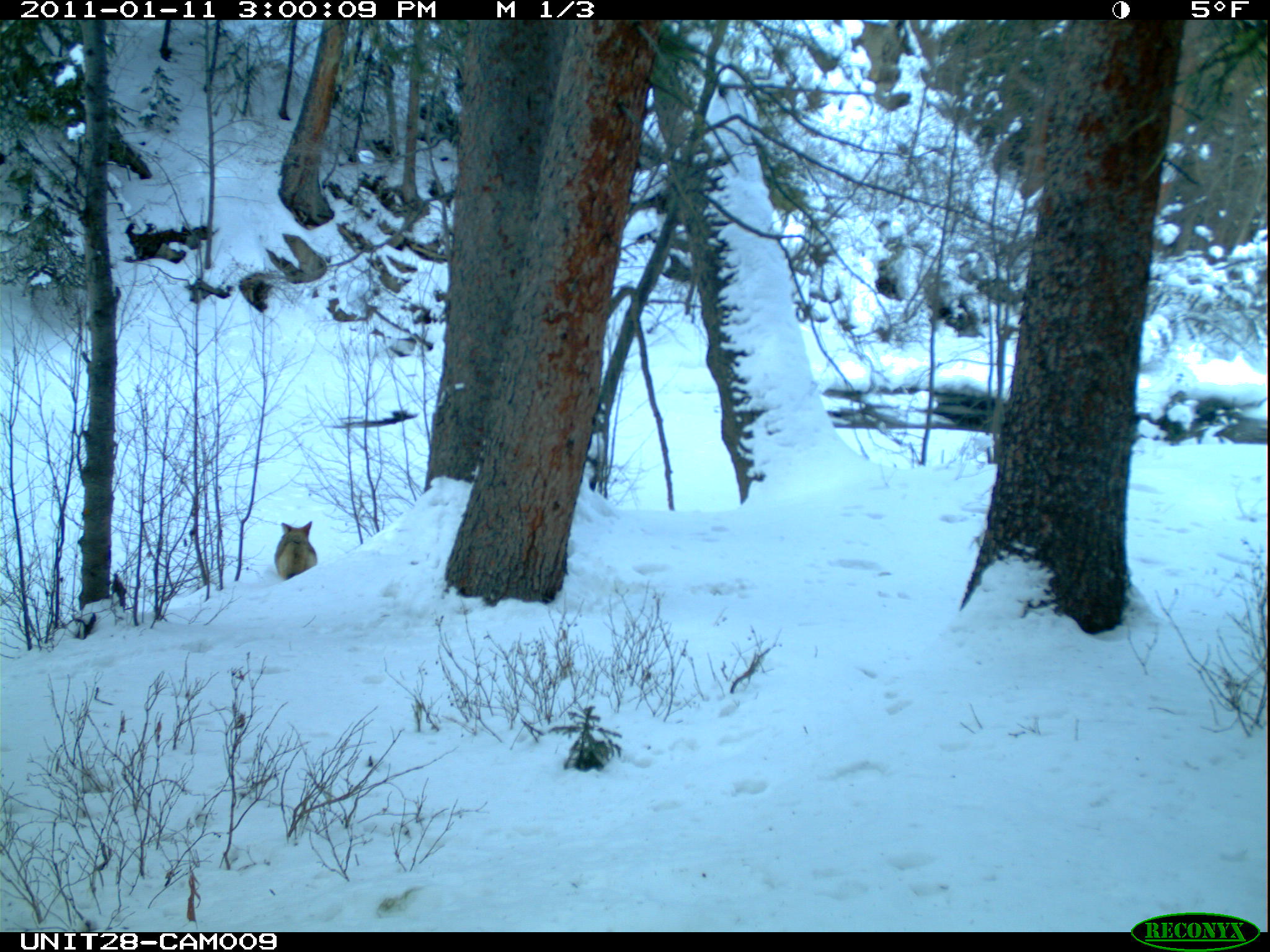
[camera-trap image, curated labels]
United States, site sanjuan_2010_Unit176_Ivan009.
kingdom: Animalia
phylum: Chordata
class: Mammalia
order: Carnivora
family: Canidae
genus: Canis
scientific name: Canis latrans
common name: coyote